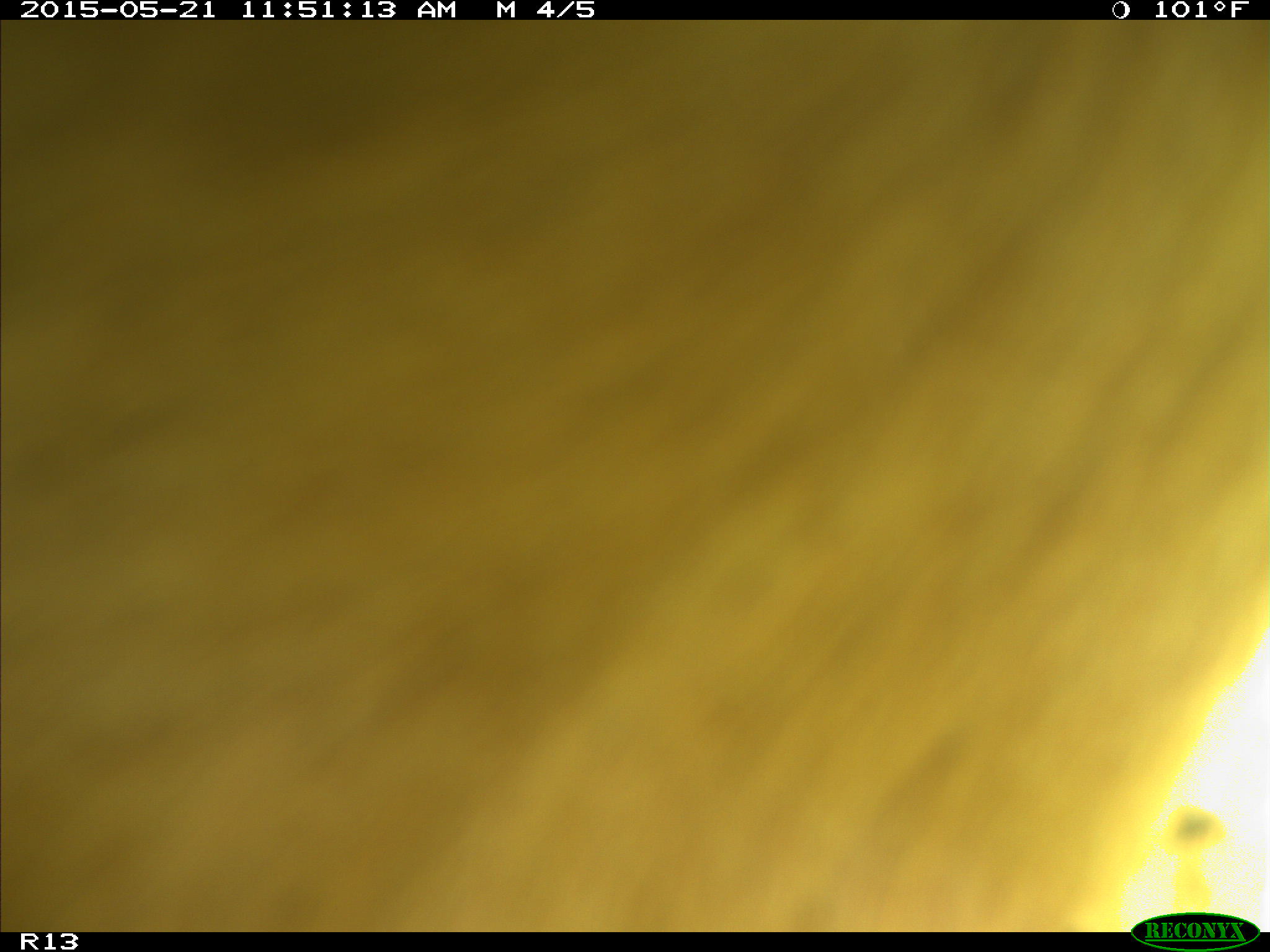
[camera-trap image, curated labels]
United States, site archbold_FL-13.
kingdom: Animalia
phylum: Chordata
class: Mammalia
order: Artiodactyla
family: Bovidae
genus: Bos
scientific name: Bos taurus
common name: domestic cow